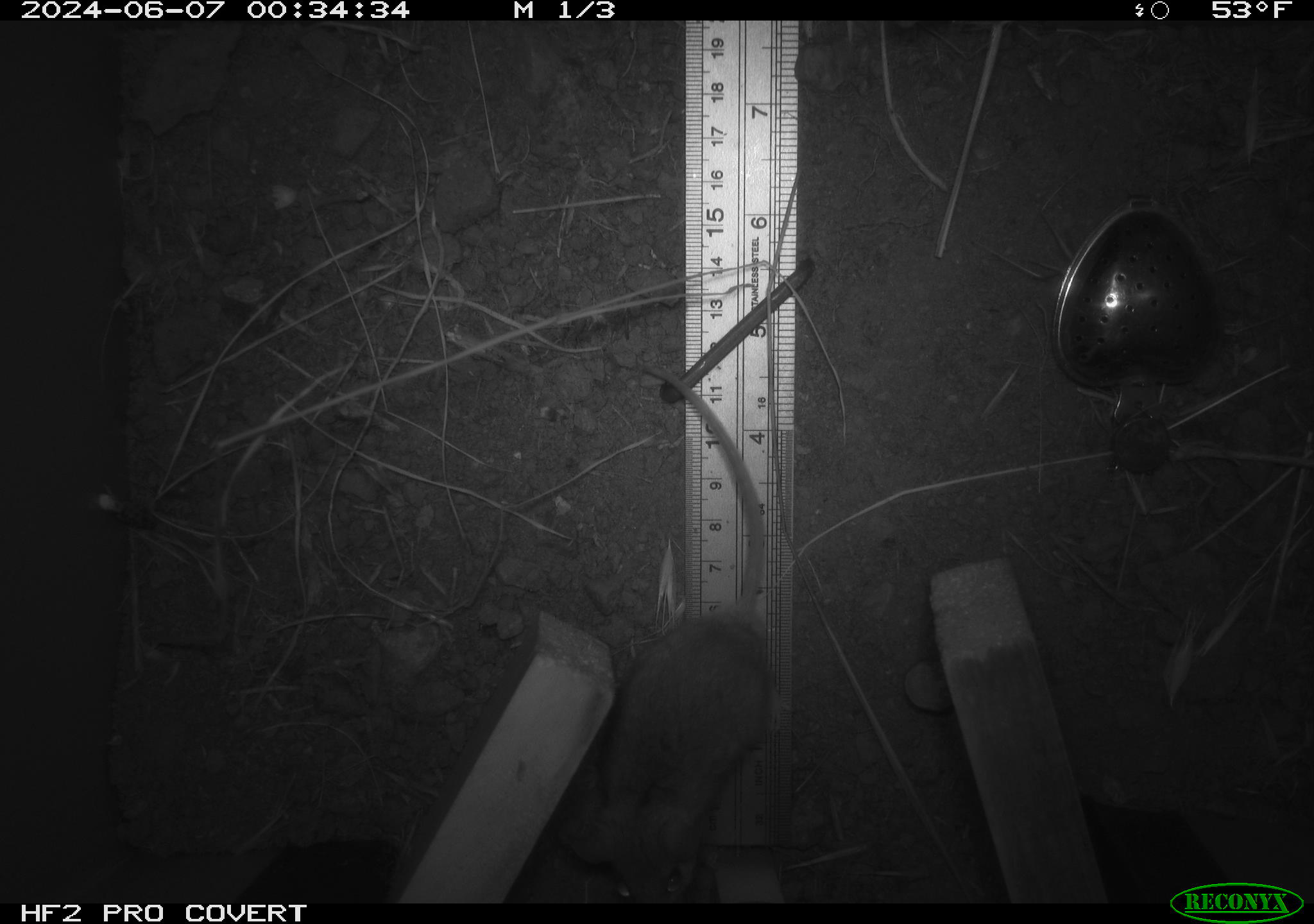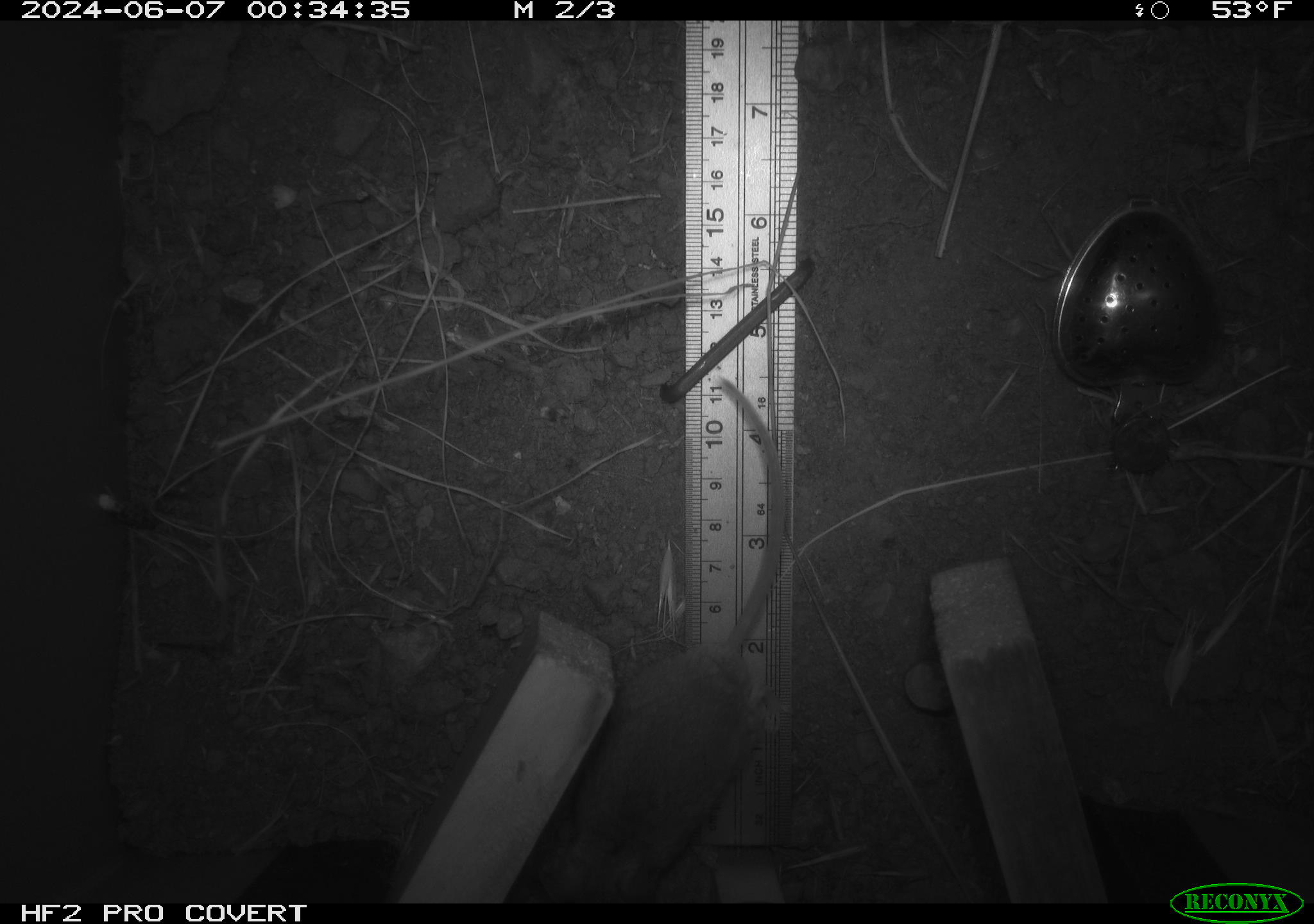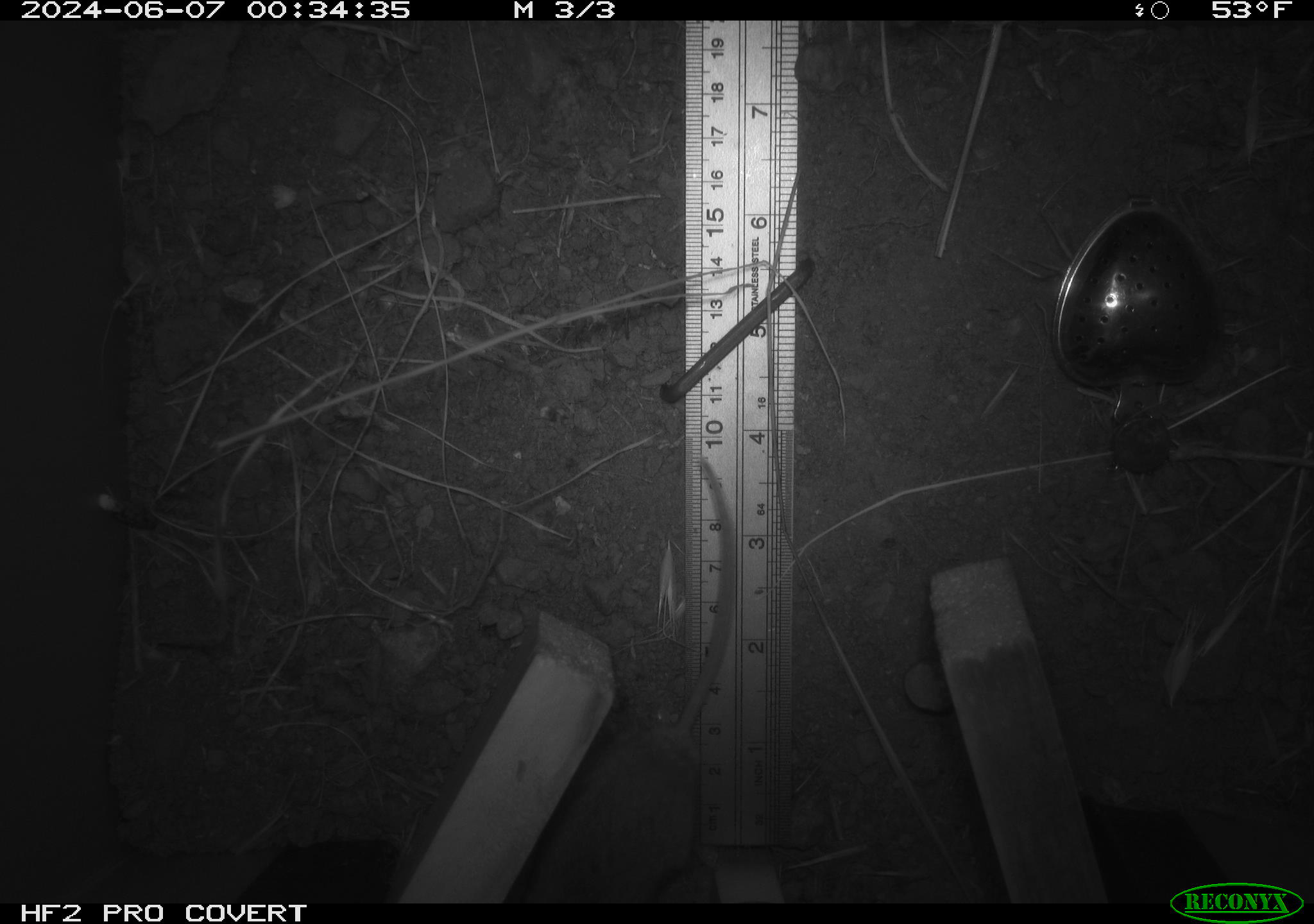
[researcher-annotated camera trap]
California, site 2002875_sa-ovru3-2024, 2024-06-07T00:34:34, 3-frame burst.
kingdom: Animalia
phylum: Chordata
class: Mammalia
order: Rodentia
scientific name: Rodentia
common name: mouse species